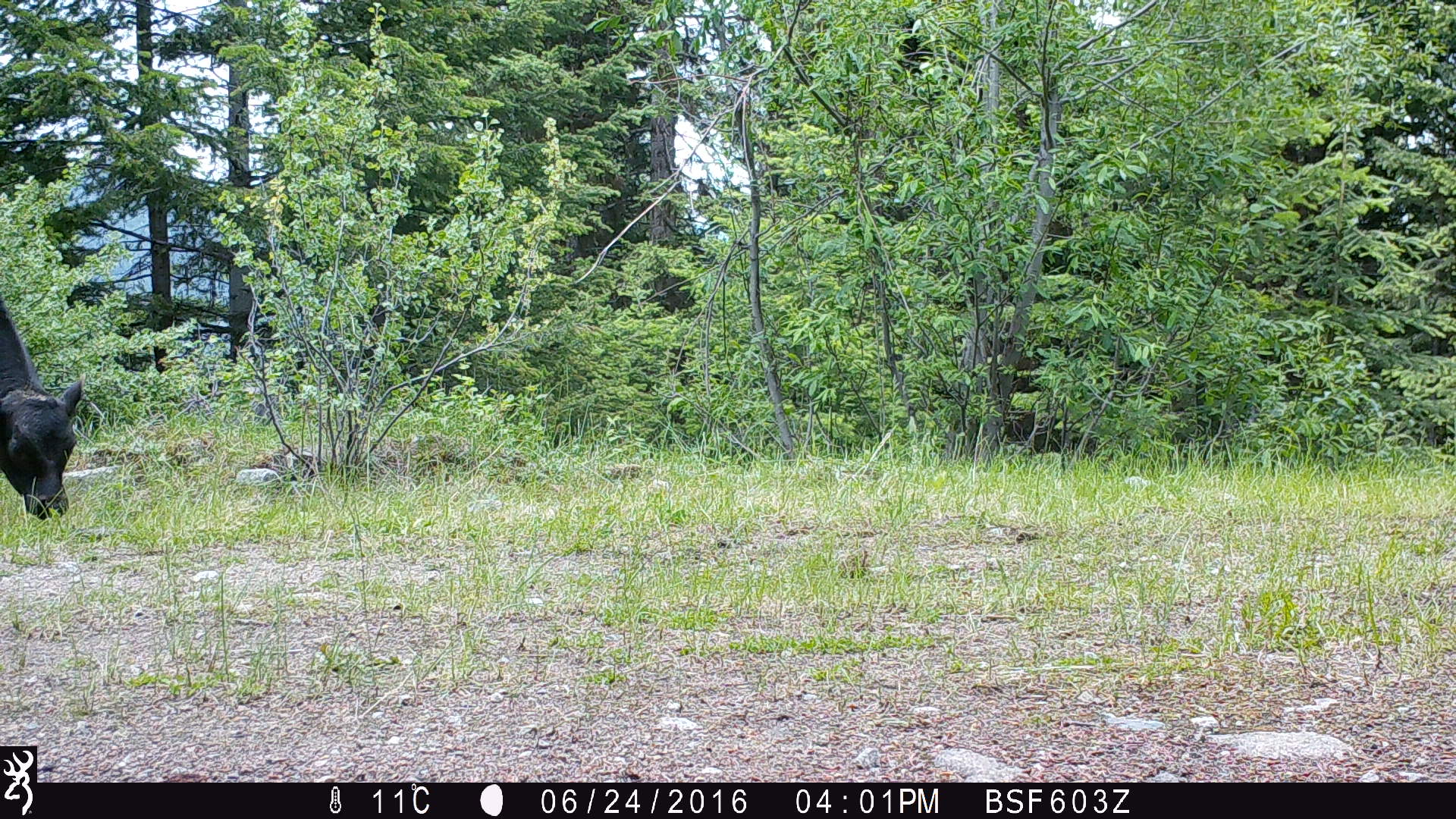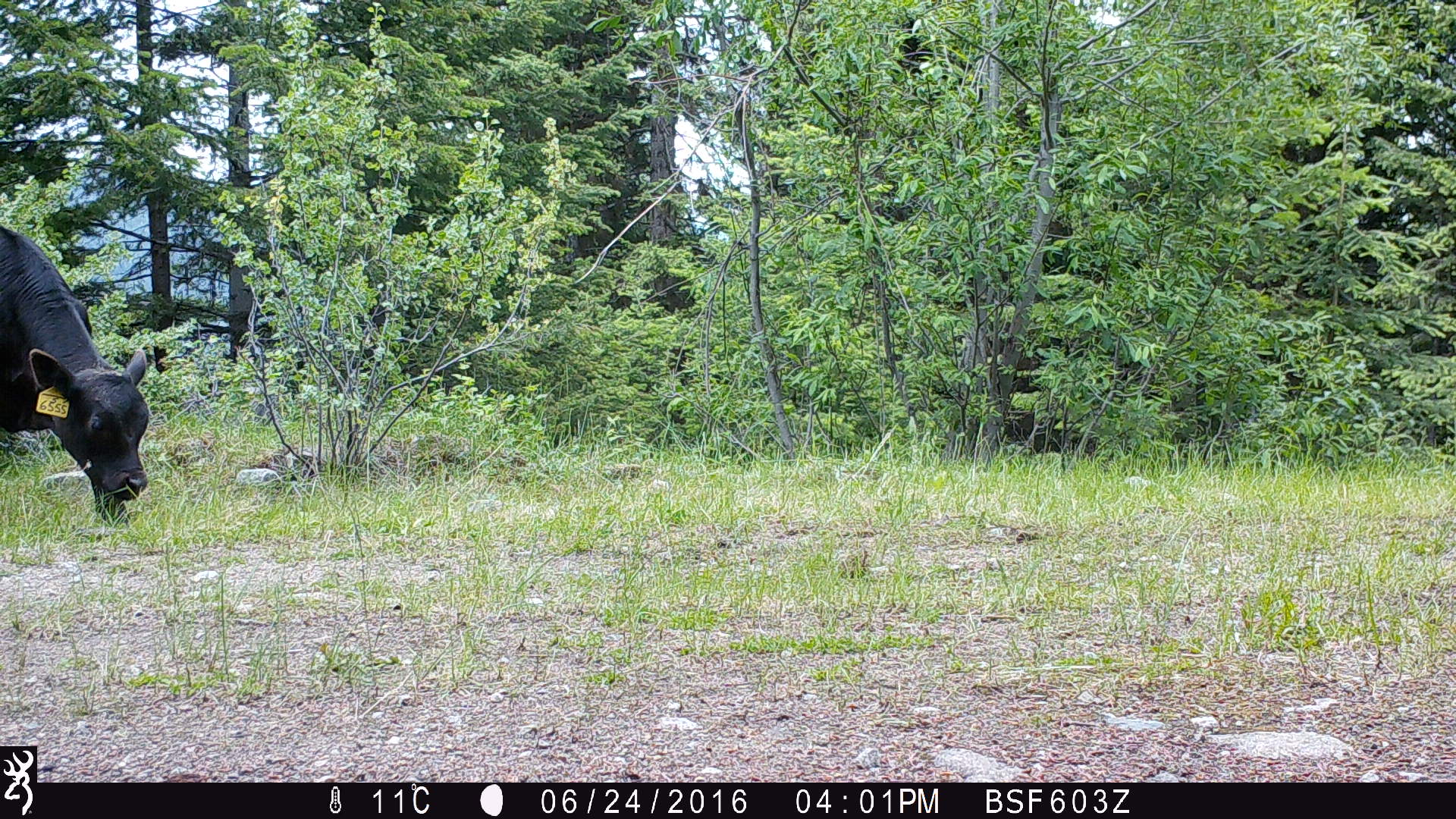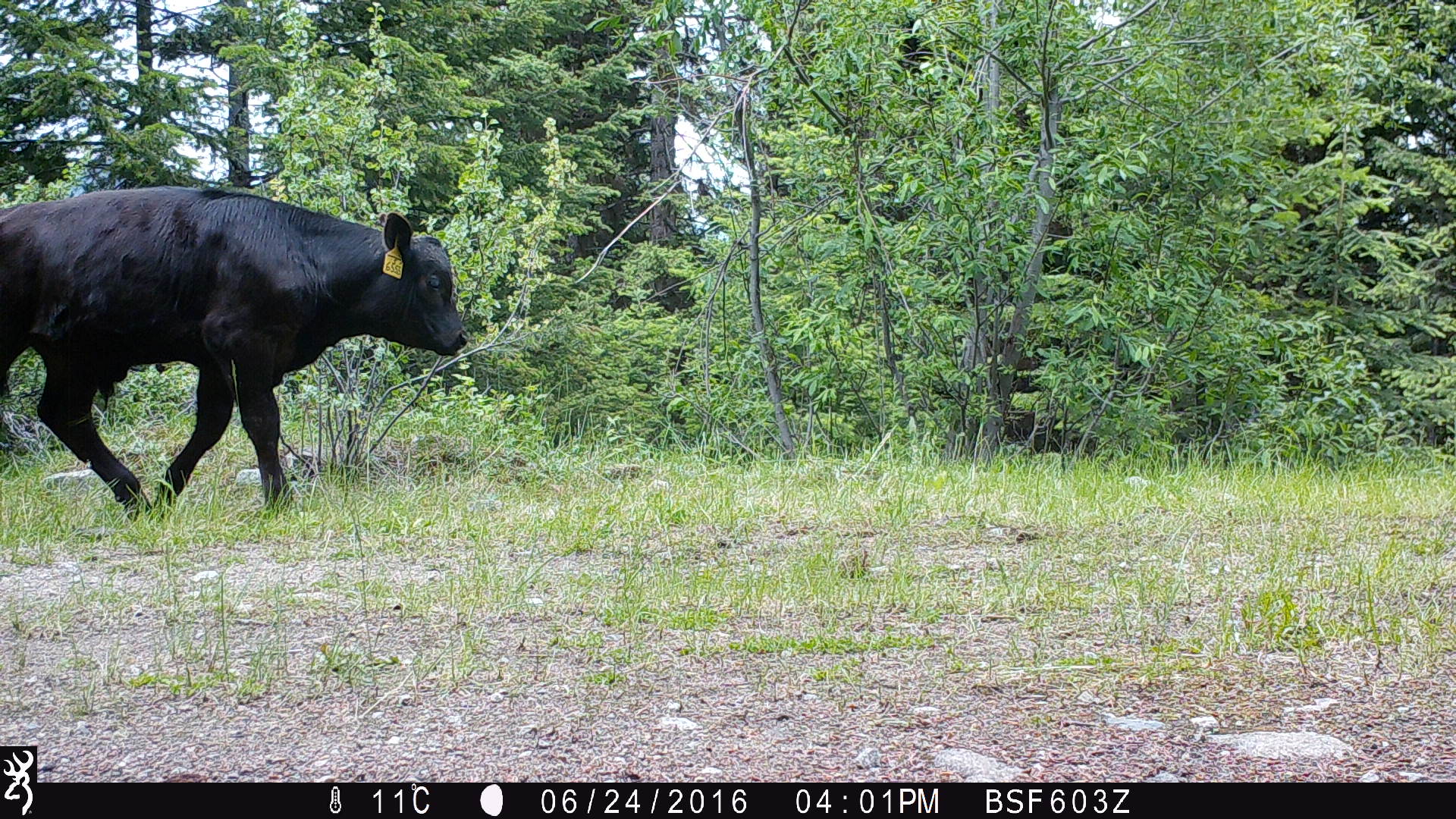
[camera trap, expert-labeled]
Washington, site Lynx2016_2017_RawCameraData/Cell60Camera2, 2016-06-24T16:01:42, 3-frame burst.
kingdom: Animalia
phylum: Chordata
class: Mammalia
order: Artiodactyla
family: Bovidae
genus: Bos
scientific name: Bos taurus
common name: domestic cattle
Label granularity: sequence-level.